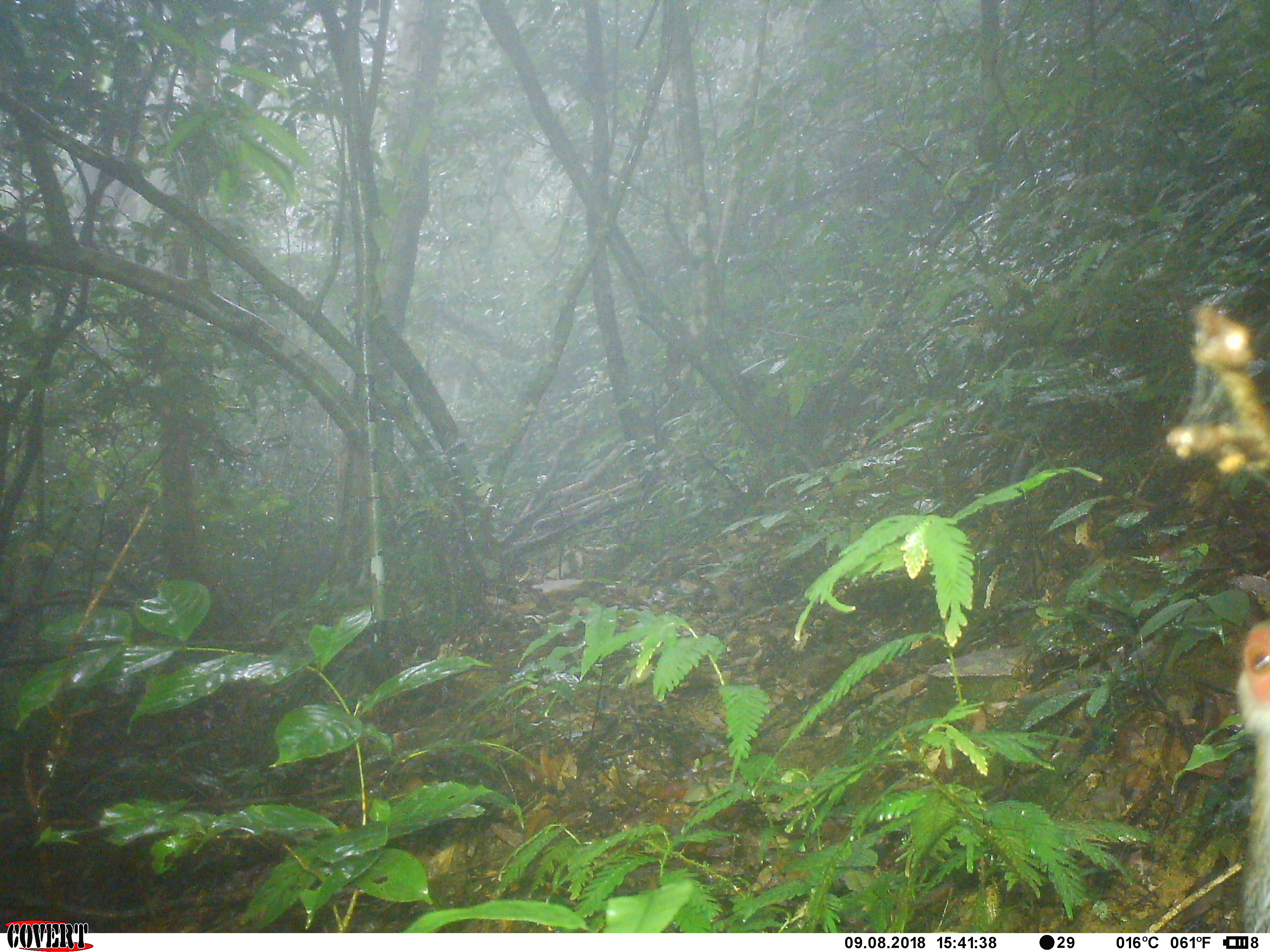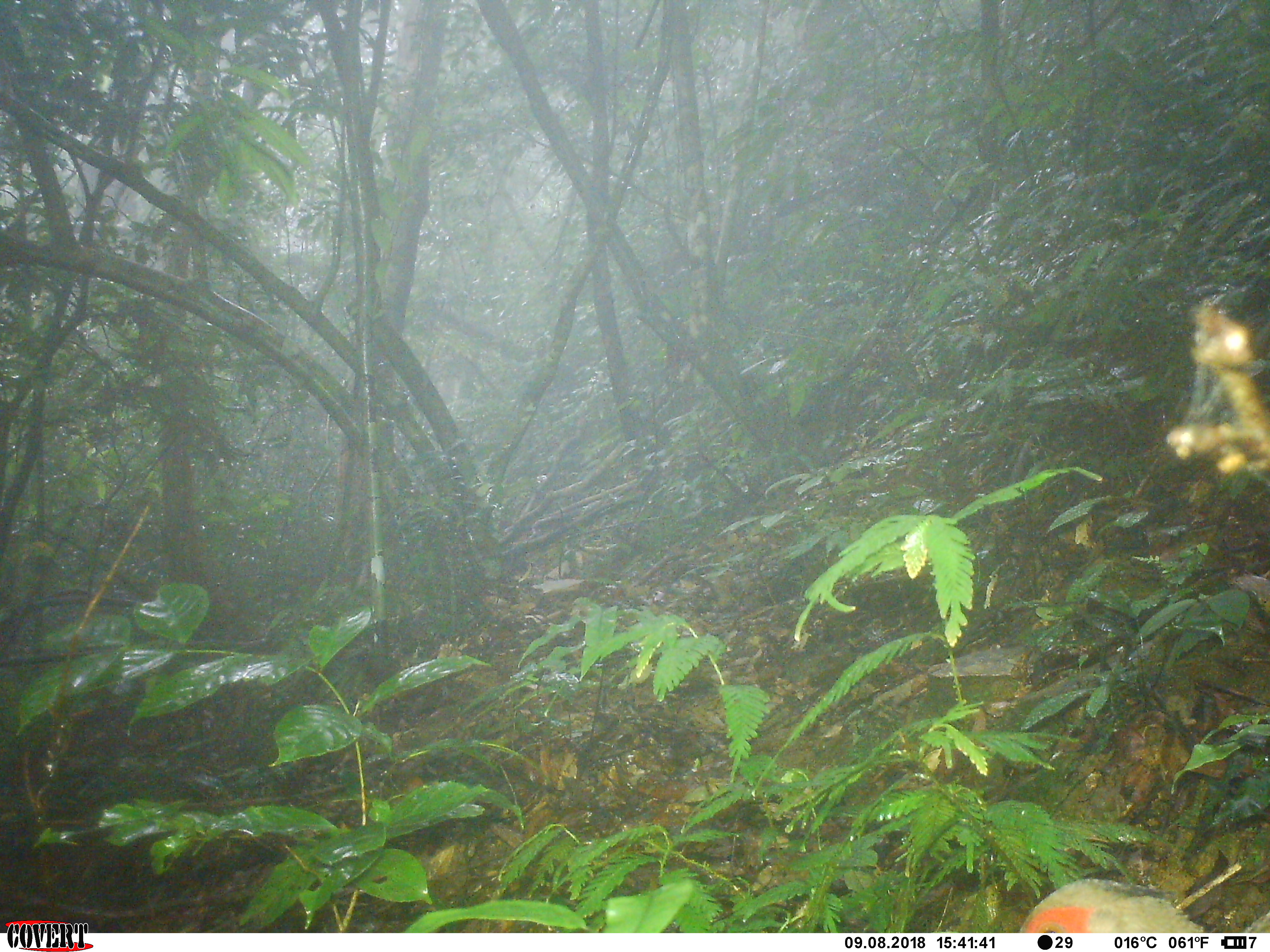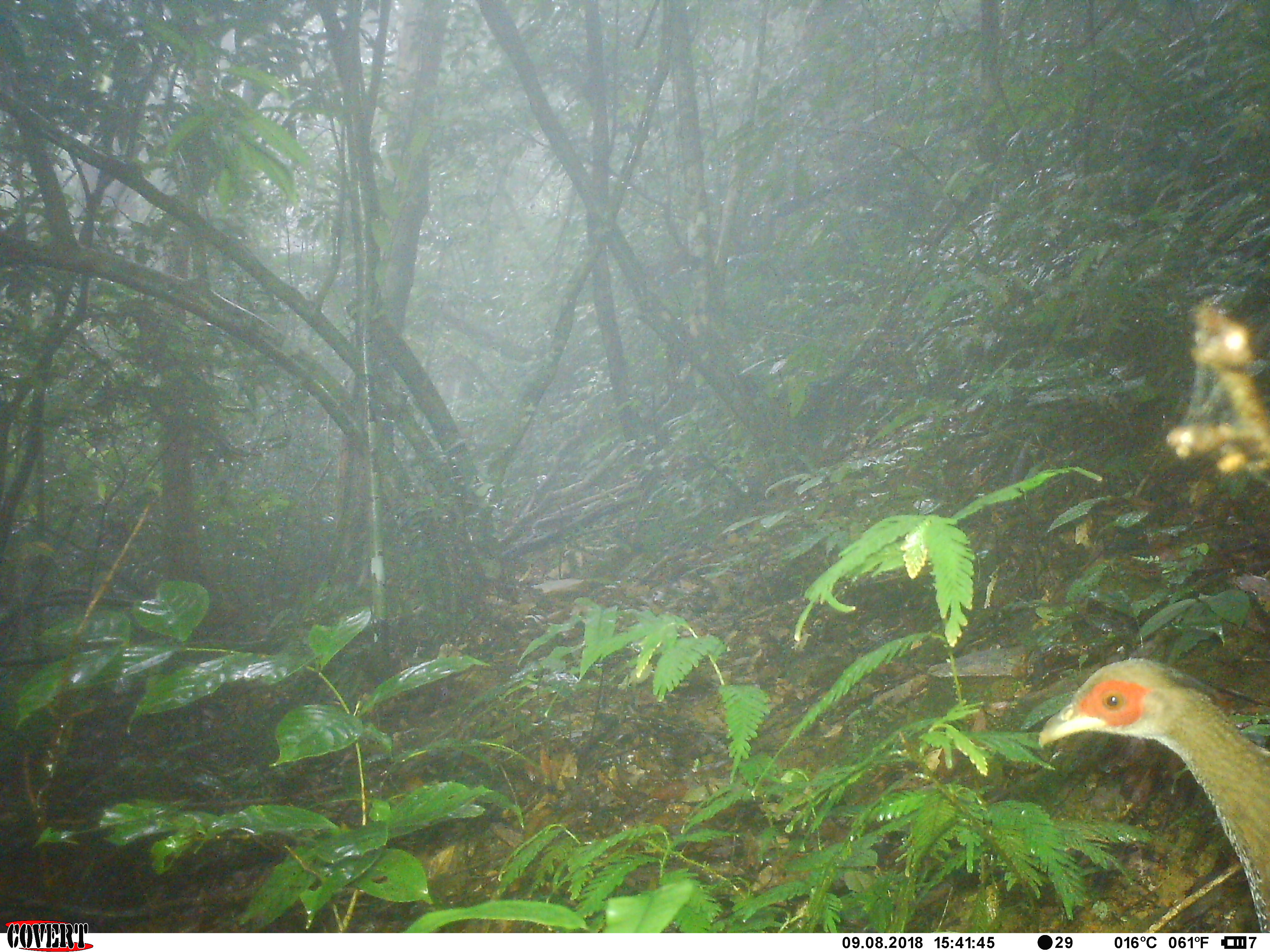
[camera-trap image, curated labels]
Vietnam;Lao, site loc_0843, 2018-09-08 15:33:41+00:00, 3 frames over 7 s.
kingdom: Animalia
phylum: Chordata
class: Aves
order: Galliformes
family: Phasianidae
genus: Lophura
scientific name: Lophura nycthemera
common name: silver pheasant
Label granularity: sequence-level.